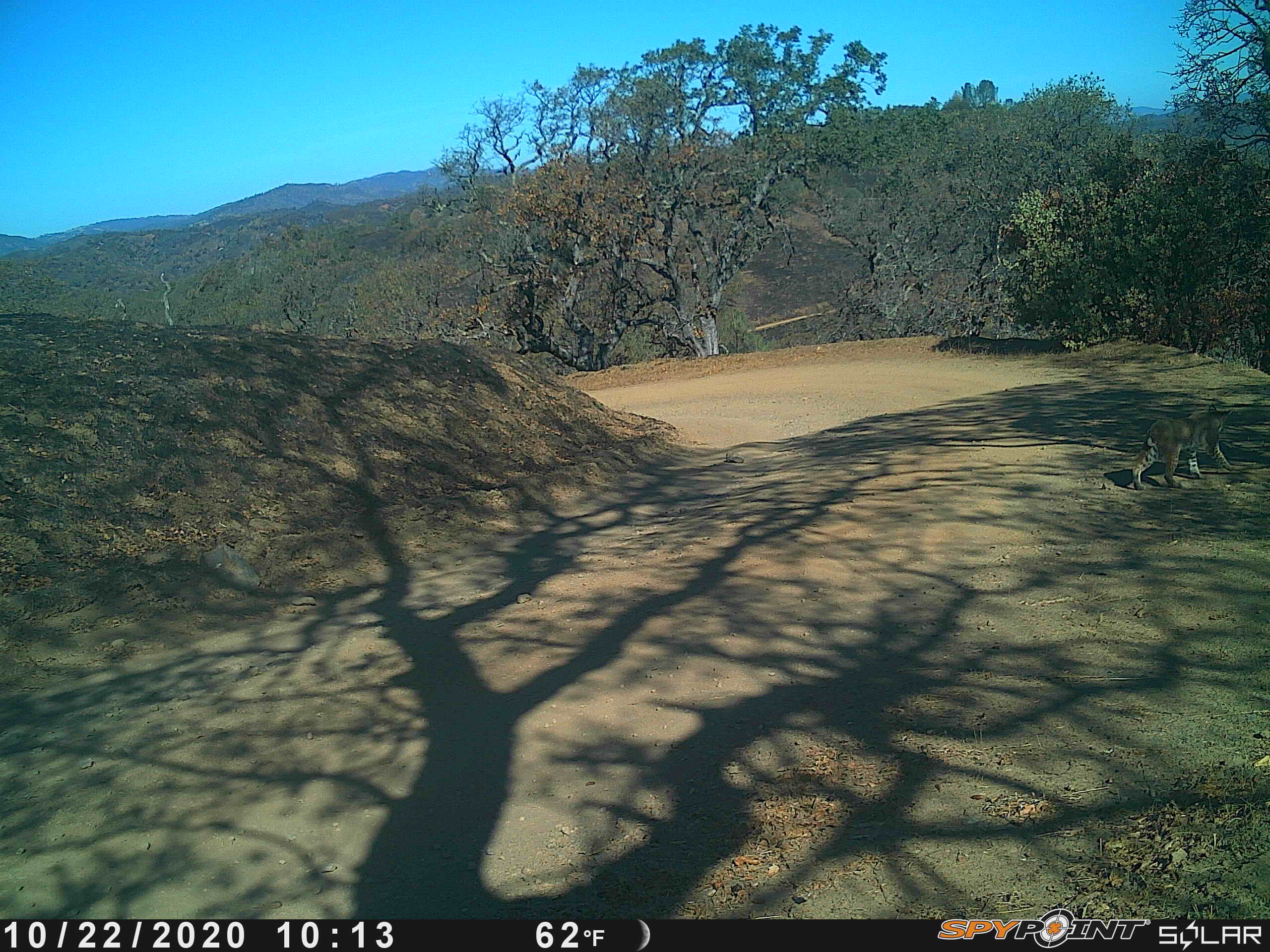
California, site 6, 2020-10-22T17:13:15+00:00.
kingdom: Animalia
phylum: Chordata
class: Mammalia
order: Carnivora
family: Felidae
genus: Lynx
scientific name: Lynx rufus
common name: bobcat